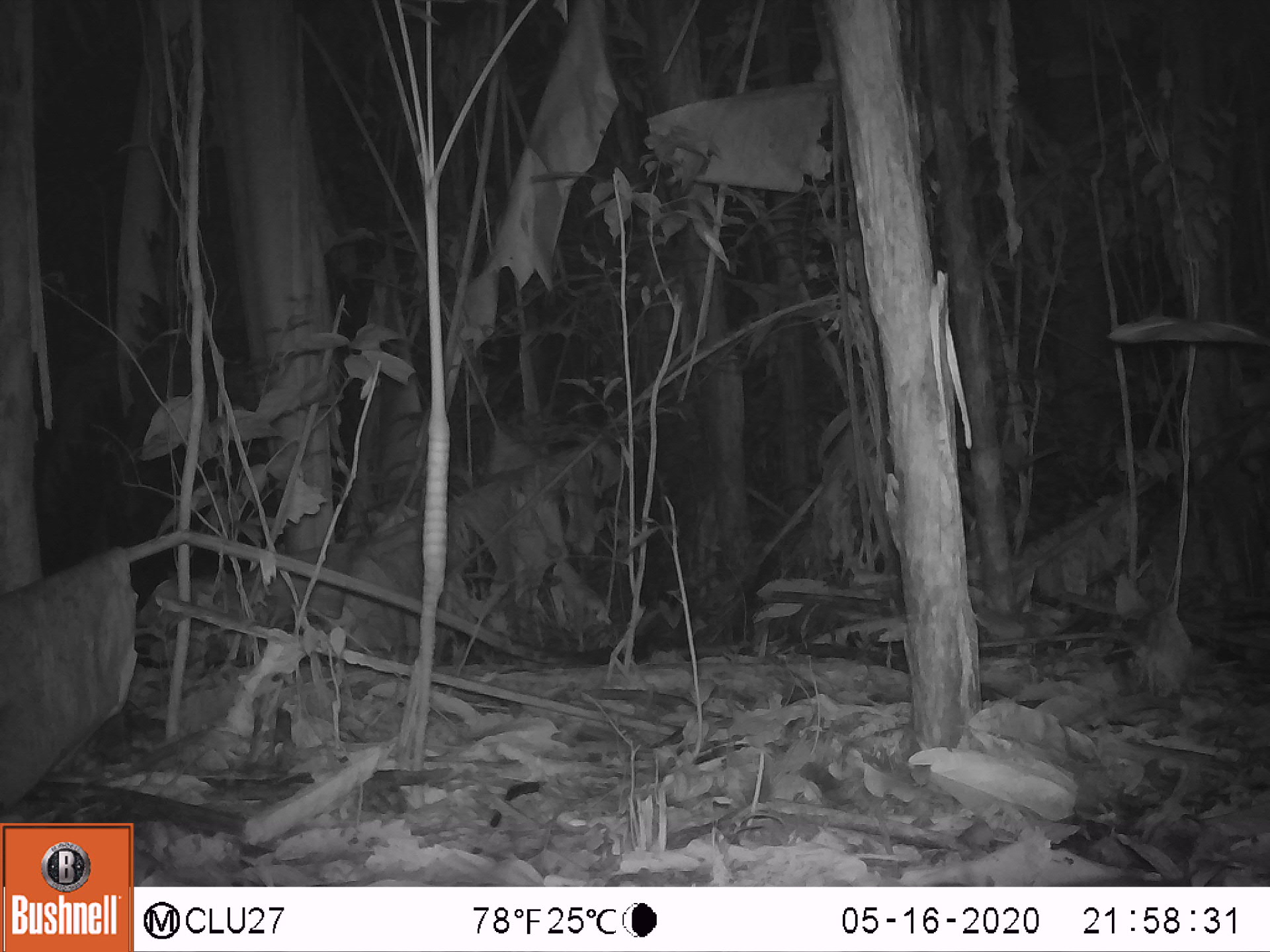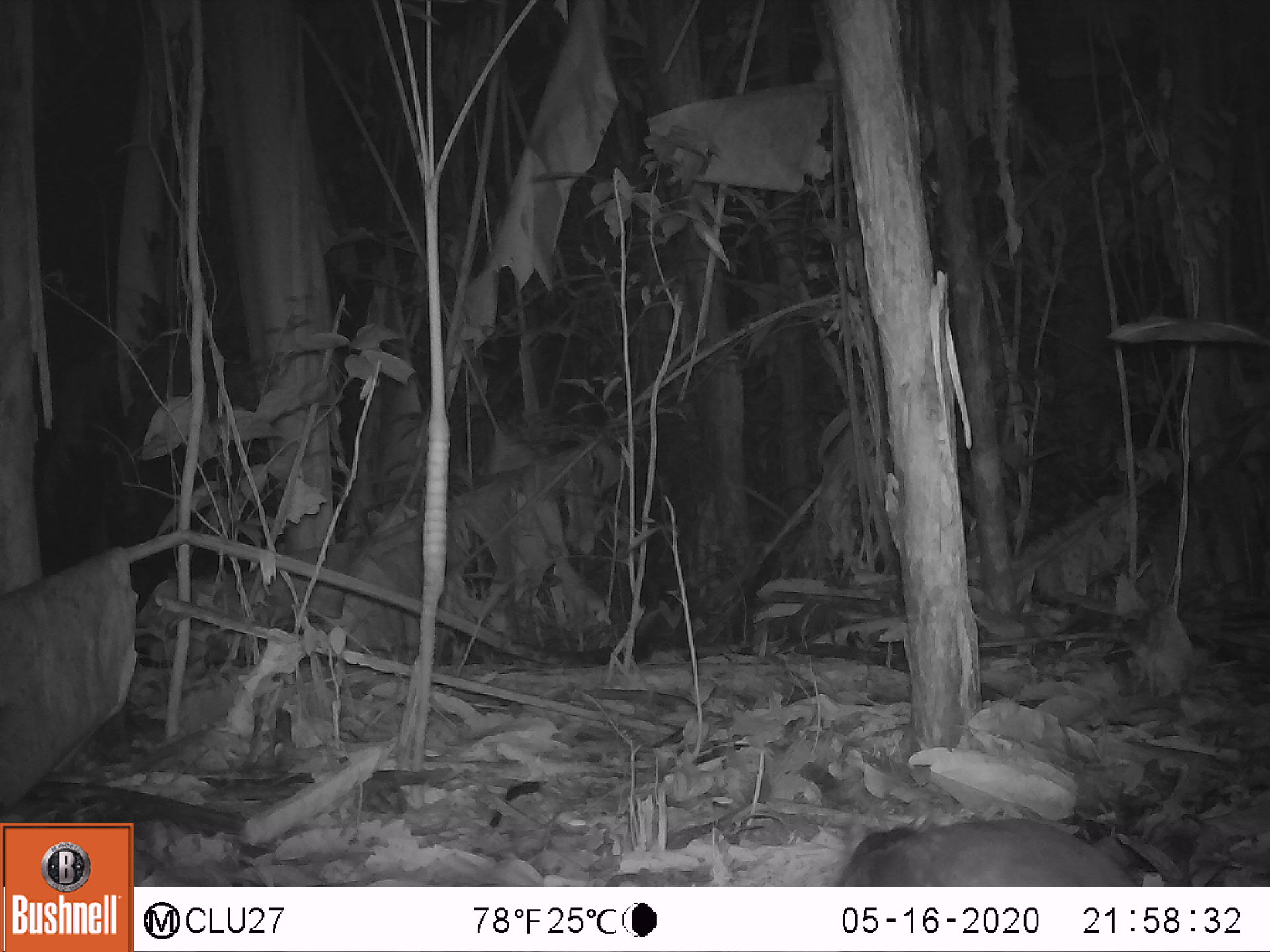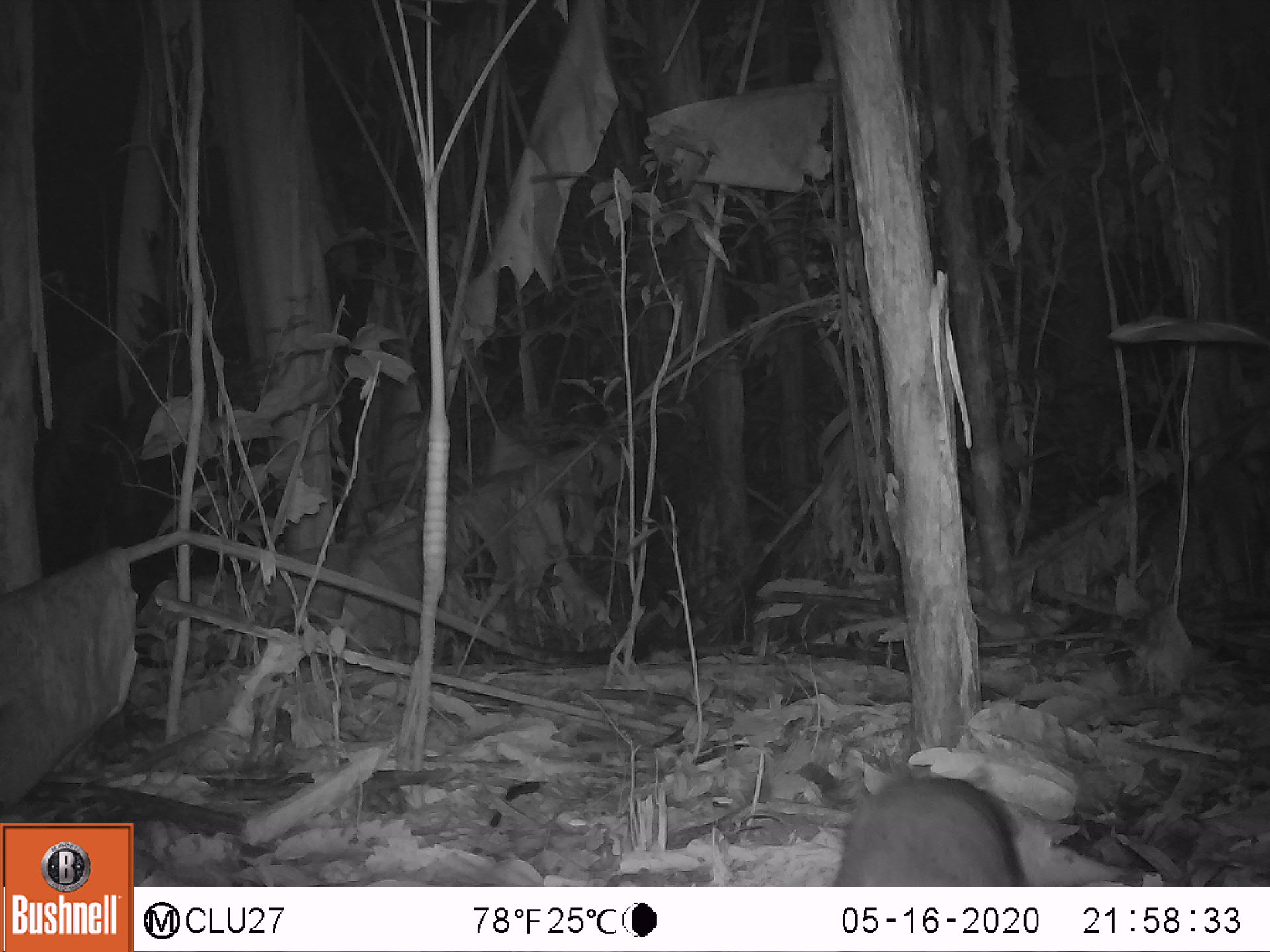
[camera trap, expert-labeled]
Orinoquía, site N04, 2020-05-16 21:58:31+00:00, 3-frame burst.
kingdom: Animalia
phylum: Chordata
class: Mammalia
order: Rodentia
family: Cuniculidae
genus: Cuniculus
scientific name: Cuniculus paca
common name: spotted paca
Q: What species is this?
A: Spotted paca (Cuniculus paca).